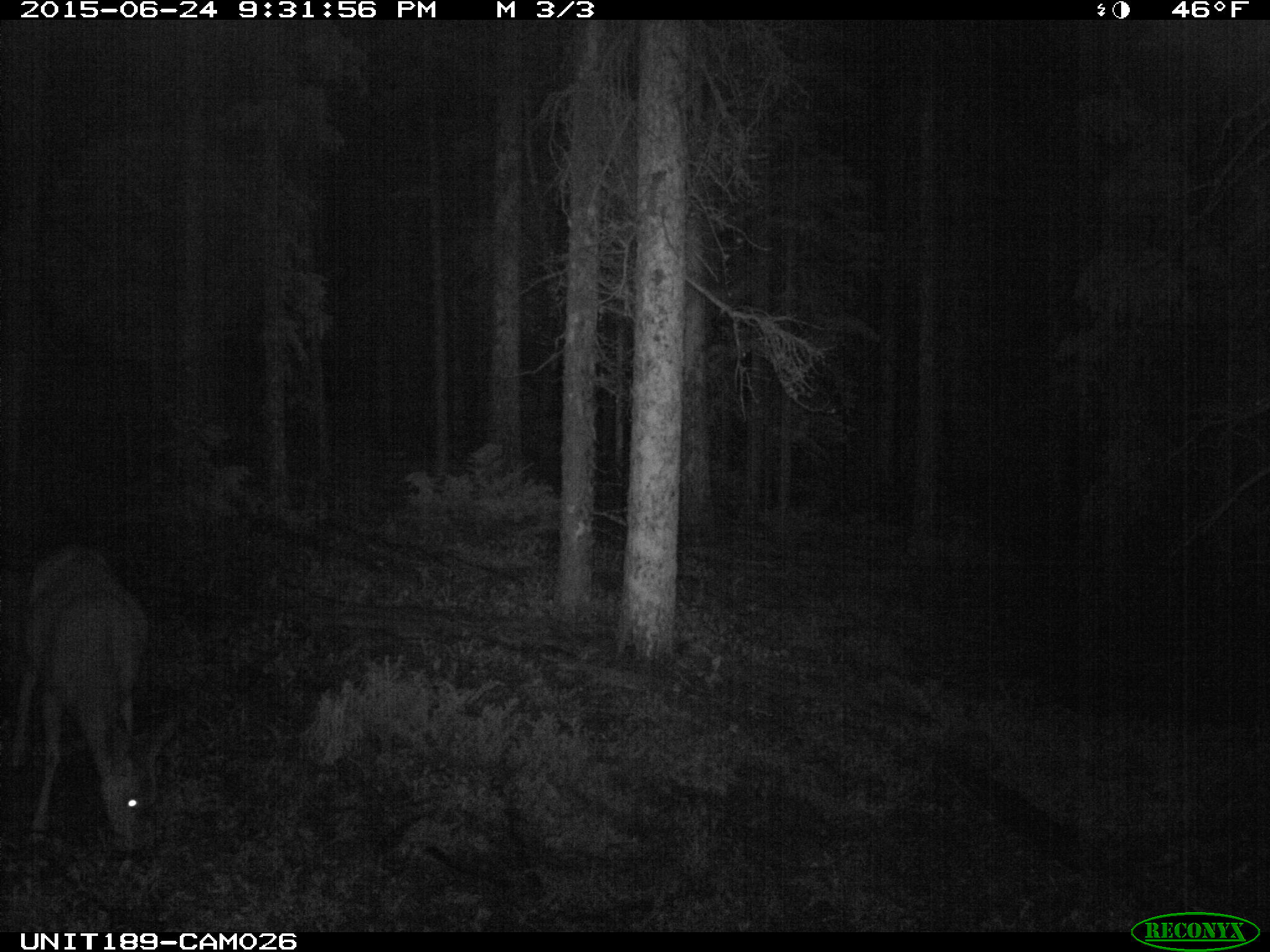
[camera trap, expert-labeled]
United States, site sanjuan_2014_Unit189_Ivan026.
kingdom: Animalia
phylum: Chordata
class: Mammalia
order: Artiodactyla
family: Cervidae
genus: Odocoileus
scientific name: Odocoileus hemionus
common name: mule deer